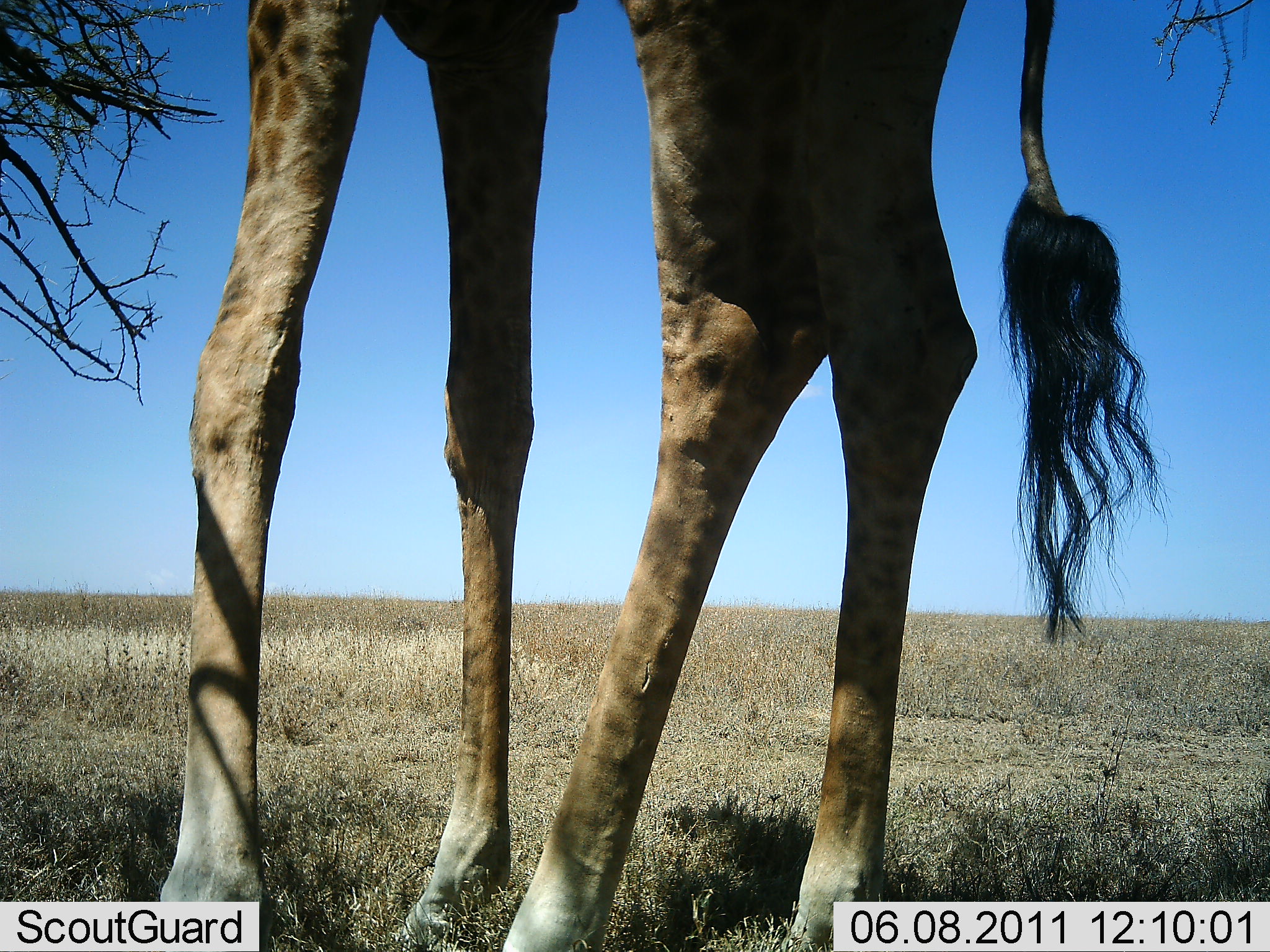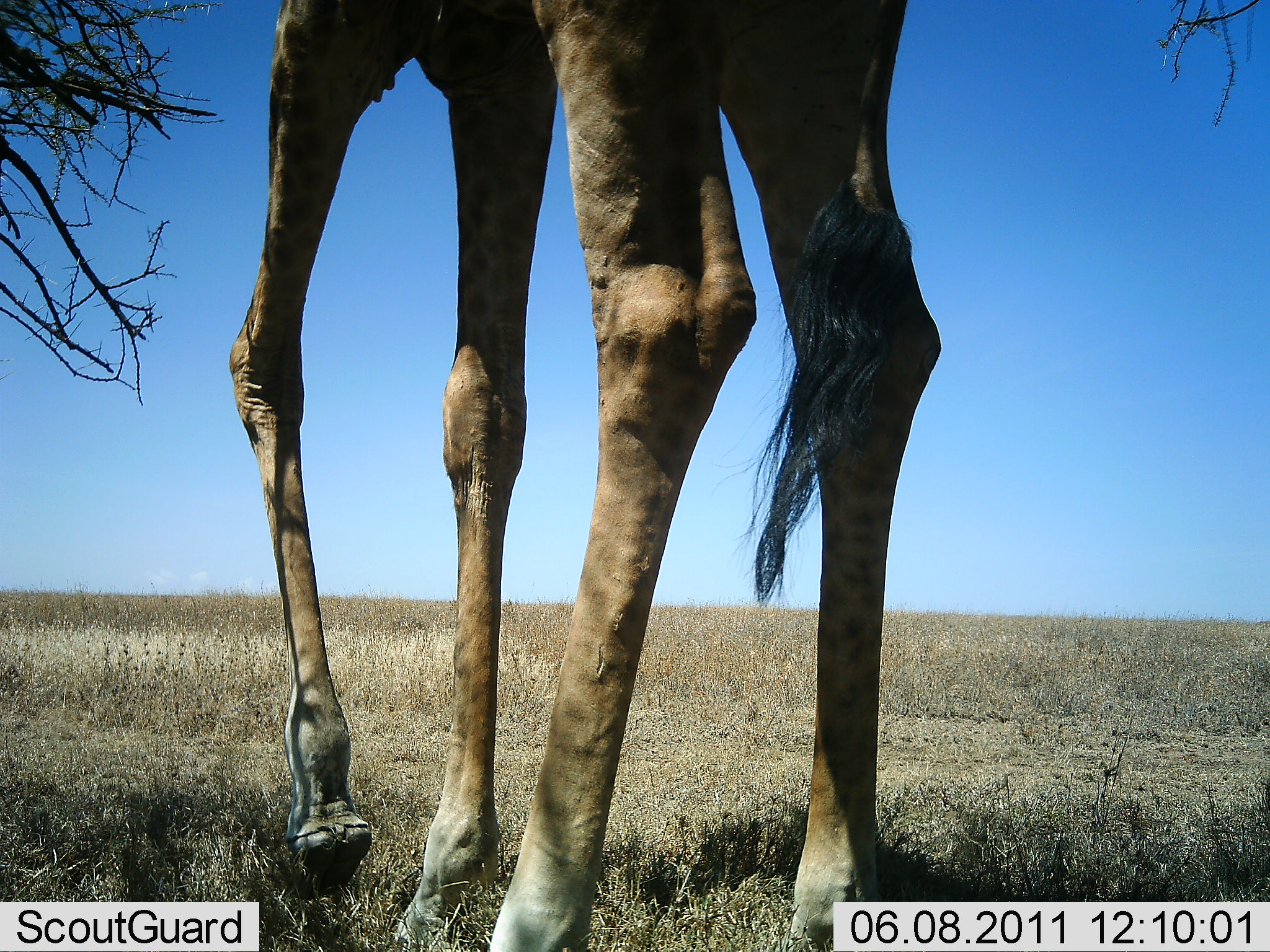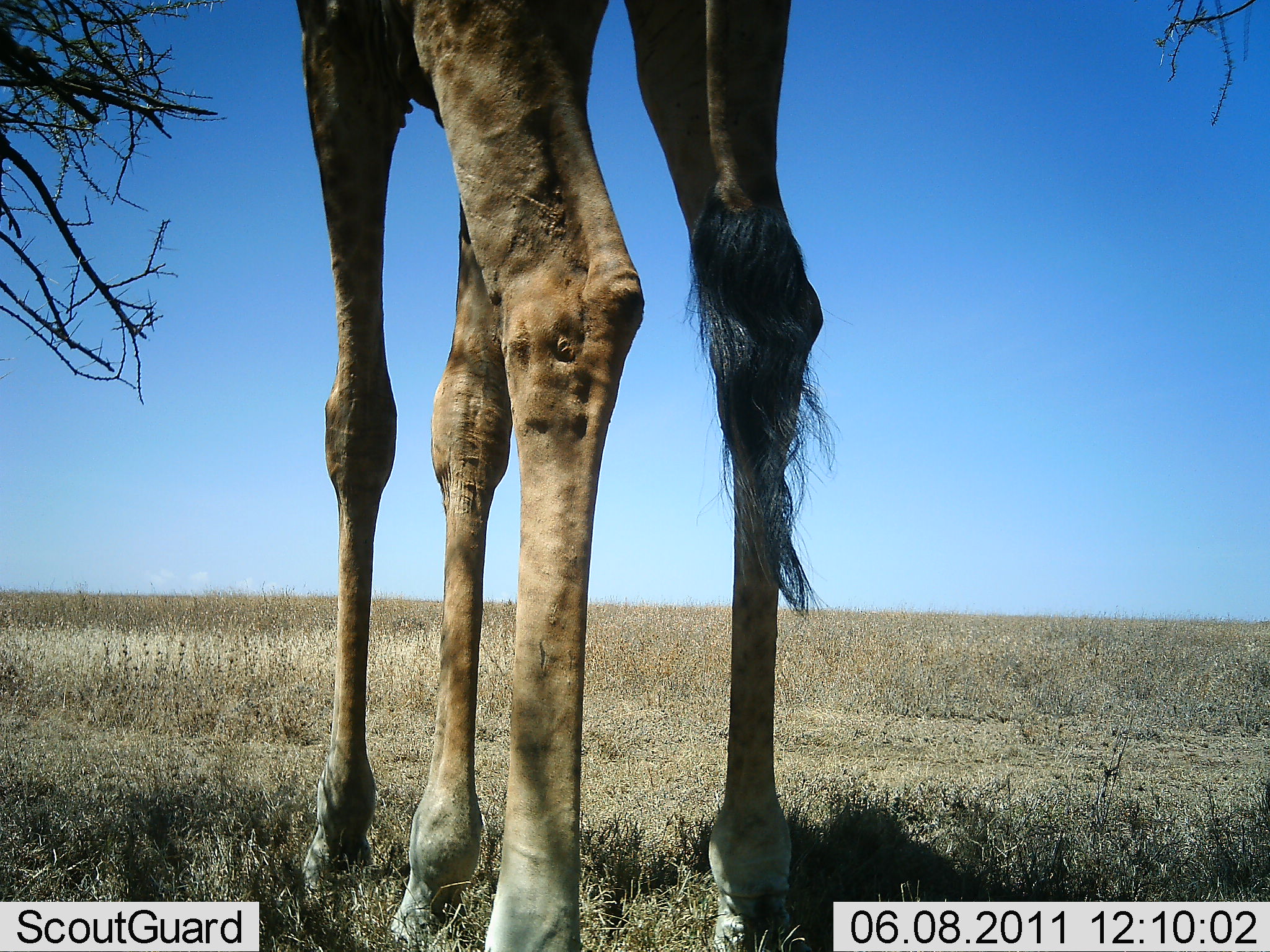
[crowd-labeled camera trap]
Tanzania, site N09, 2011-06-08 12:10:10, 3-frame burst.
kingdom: Animalia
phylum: Chordata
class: Mammalia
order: Artiodactyla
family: Giraffidae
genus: Giraffa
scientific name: Giraffa camelopardalis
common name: giraffe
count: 1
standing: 77%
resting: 8%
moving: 31%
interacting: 0%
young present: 0%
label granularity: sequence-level